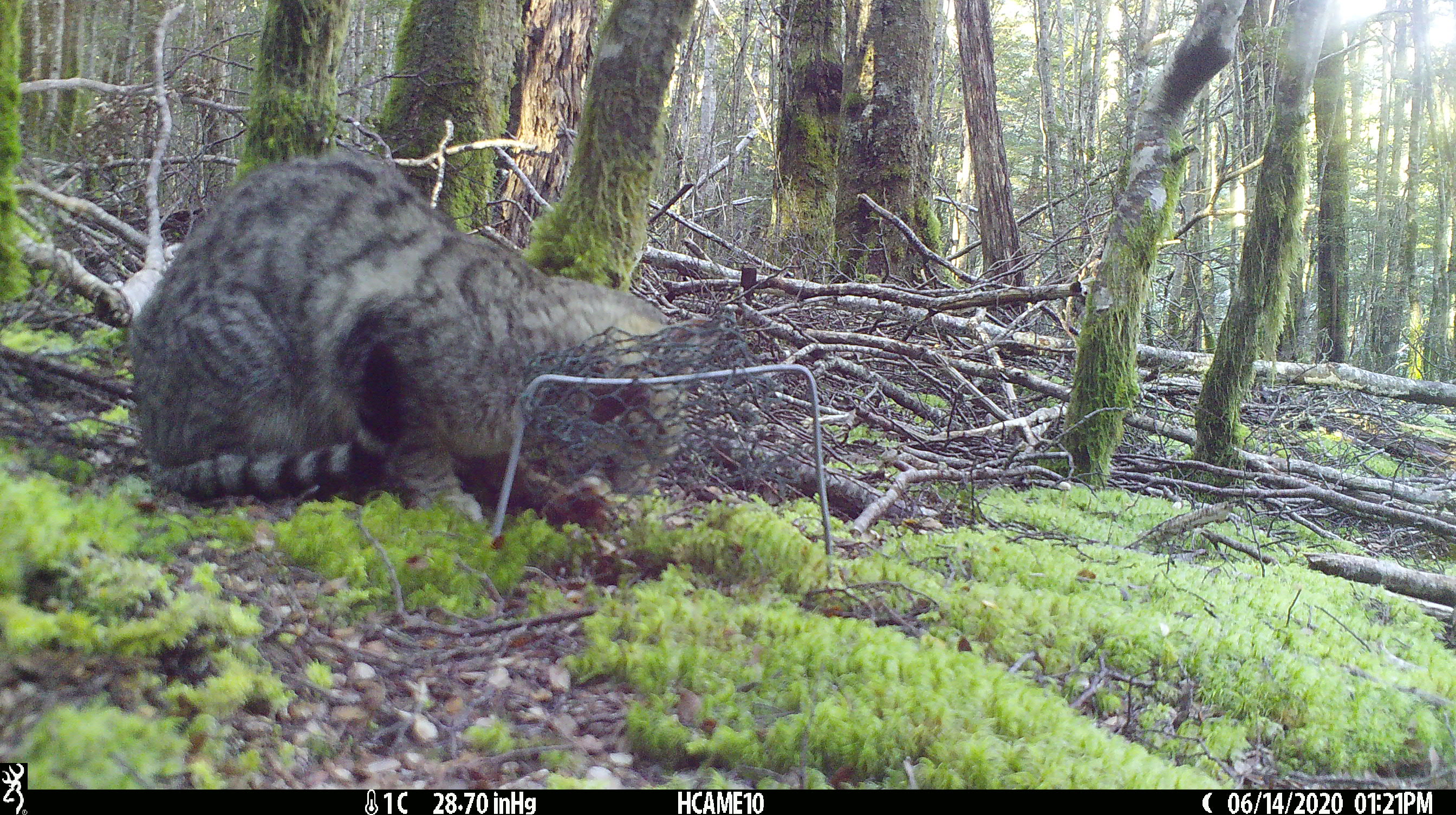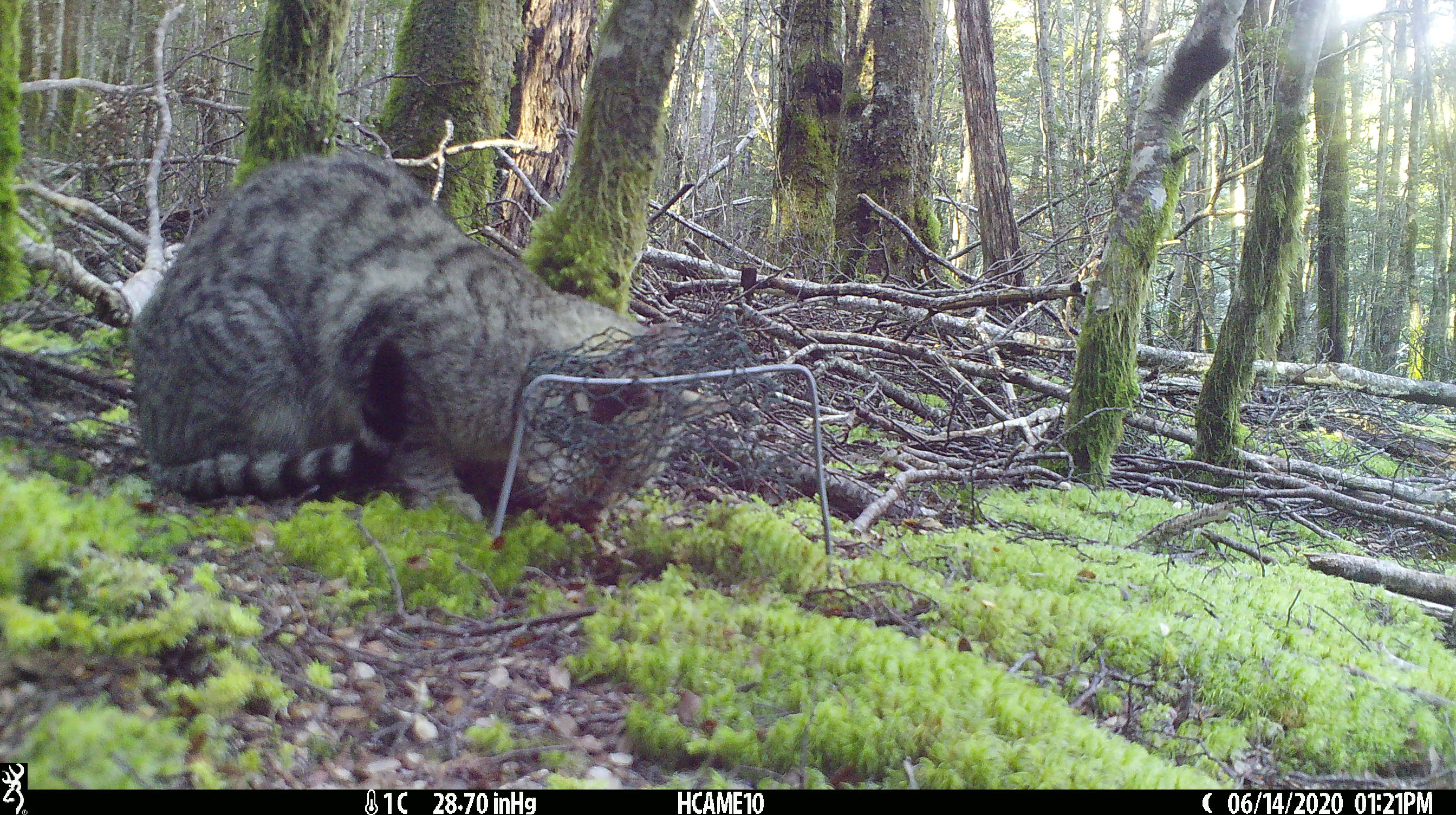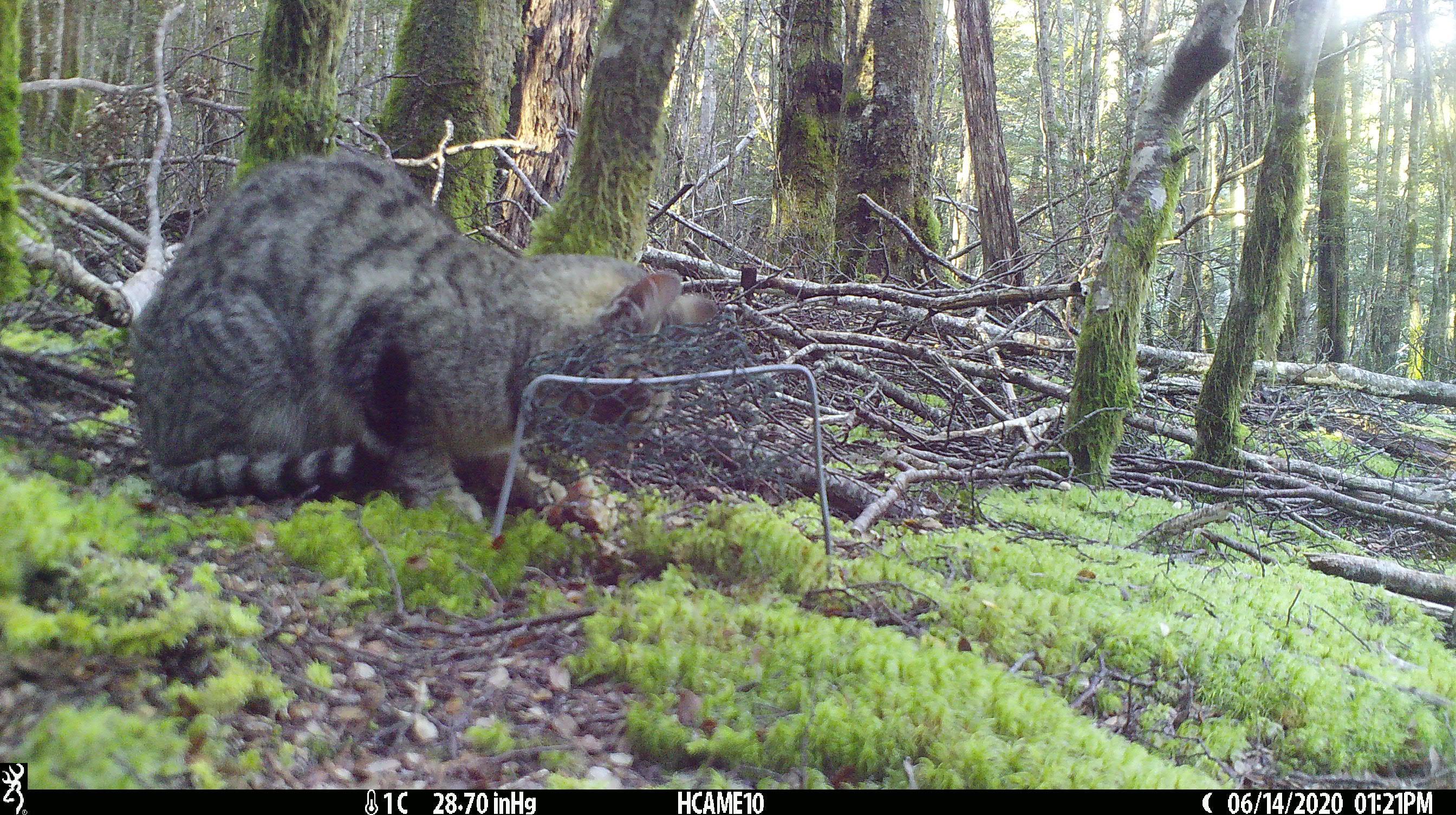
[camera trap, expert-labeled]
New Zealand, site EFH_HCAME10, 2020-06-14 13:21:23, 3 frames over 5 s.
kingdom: Animalia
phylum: Chordata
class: Mammalia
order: Carnivora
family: Felidae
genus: Felis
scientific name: Felis catus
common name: domestic cat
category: cat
Cat (domestic cat) (Felis catus).